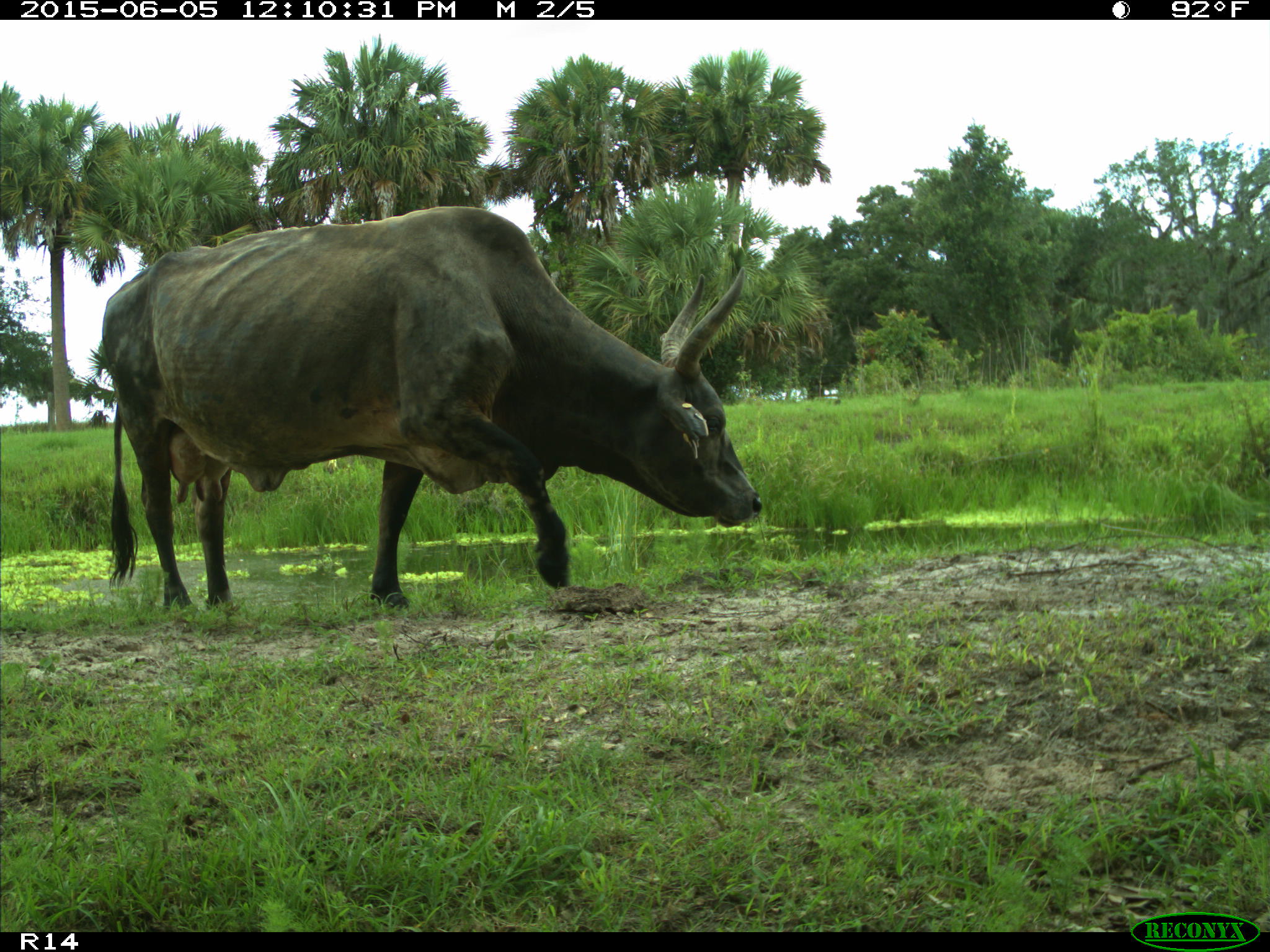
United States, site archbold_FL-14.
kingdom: Animalia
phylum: Chordata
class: Mammalia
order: Artiodactyla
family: Bovidae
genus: Bos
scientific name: Bos taurus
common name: domestic cow